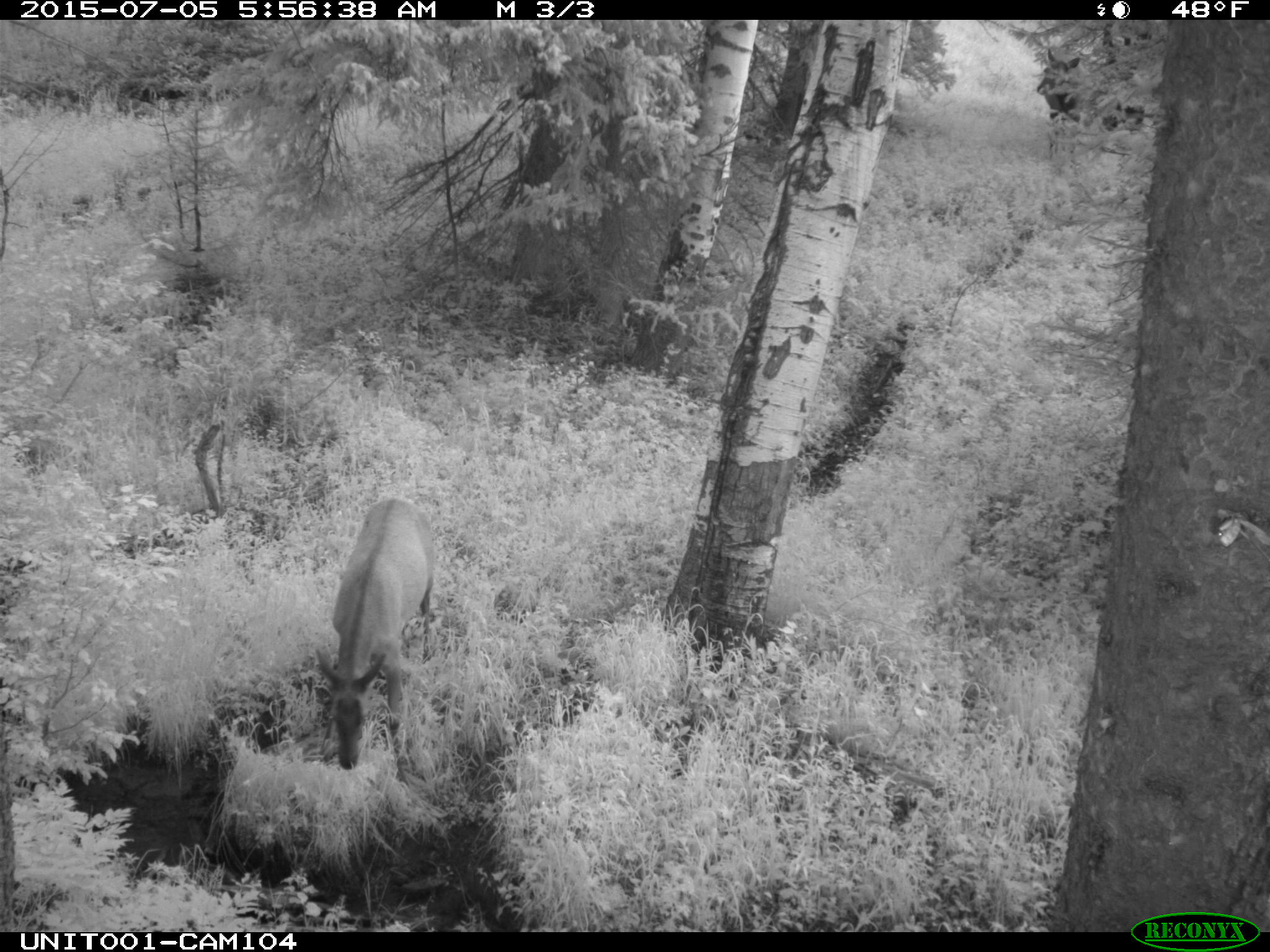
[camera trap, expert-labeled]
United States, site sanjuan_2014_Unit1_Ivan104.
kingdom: Animalia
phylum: Chordata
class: Mammalia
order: Artiodactyla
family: Cervidae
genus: Cervus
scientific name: Cervus elaphus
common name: red deer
Cervus elaphus (red deer).